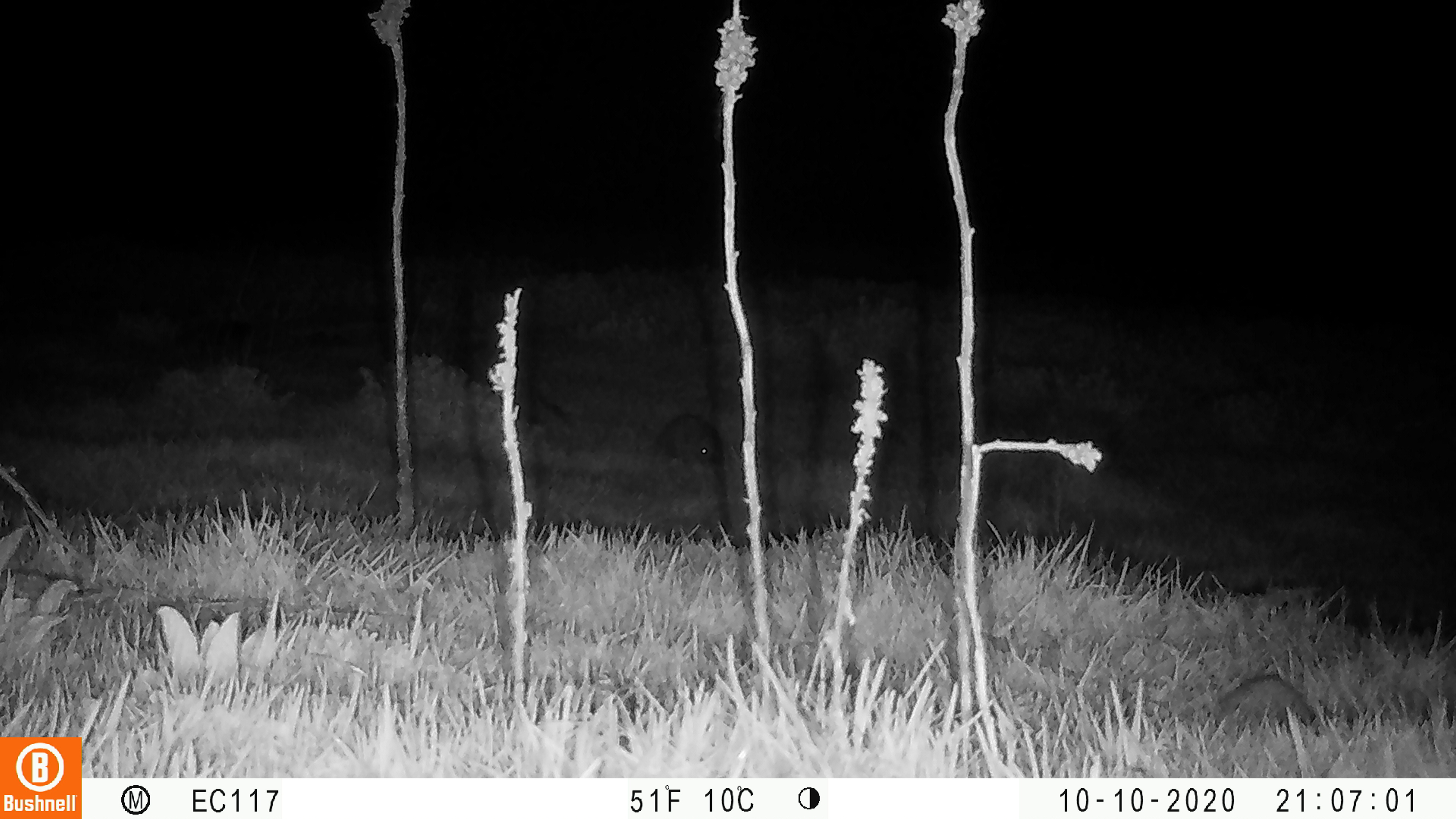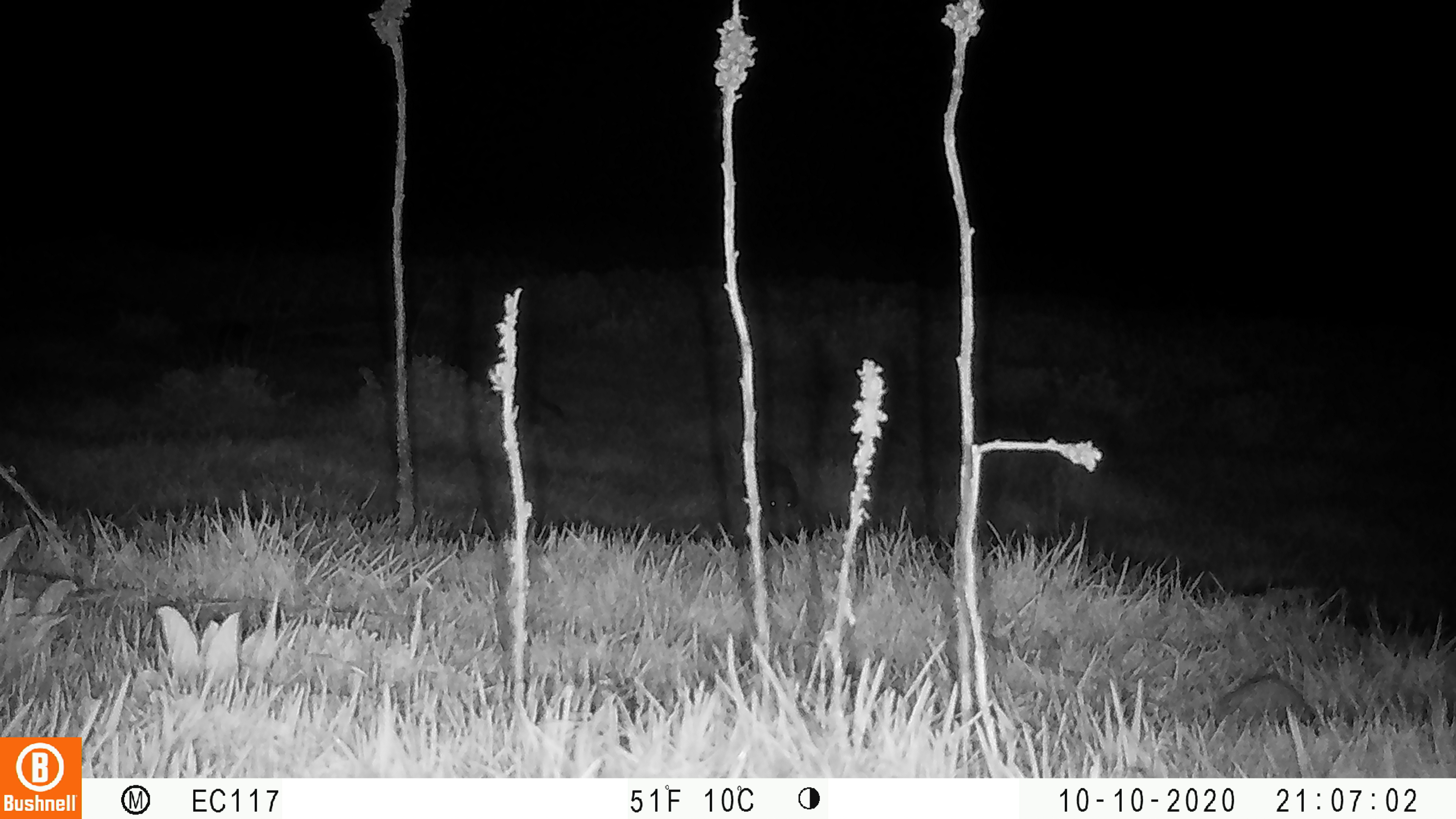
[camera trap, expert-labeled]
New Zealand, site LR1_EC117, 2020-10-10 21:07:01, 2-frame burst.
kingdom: Animalia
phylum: Chordata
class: Mammalia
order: Eulipotyphla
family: Erinaceidae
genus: Erinaceus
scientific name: Erinaceus europaeus europaeus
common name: european hedgehog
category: hedgehog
Hedgehog (european hedgehog) (Erinaceus europaeus europaeus).